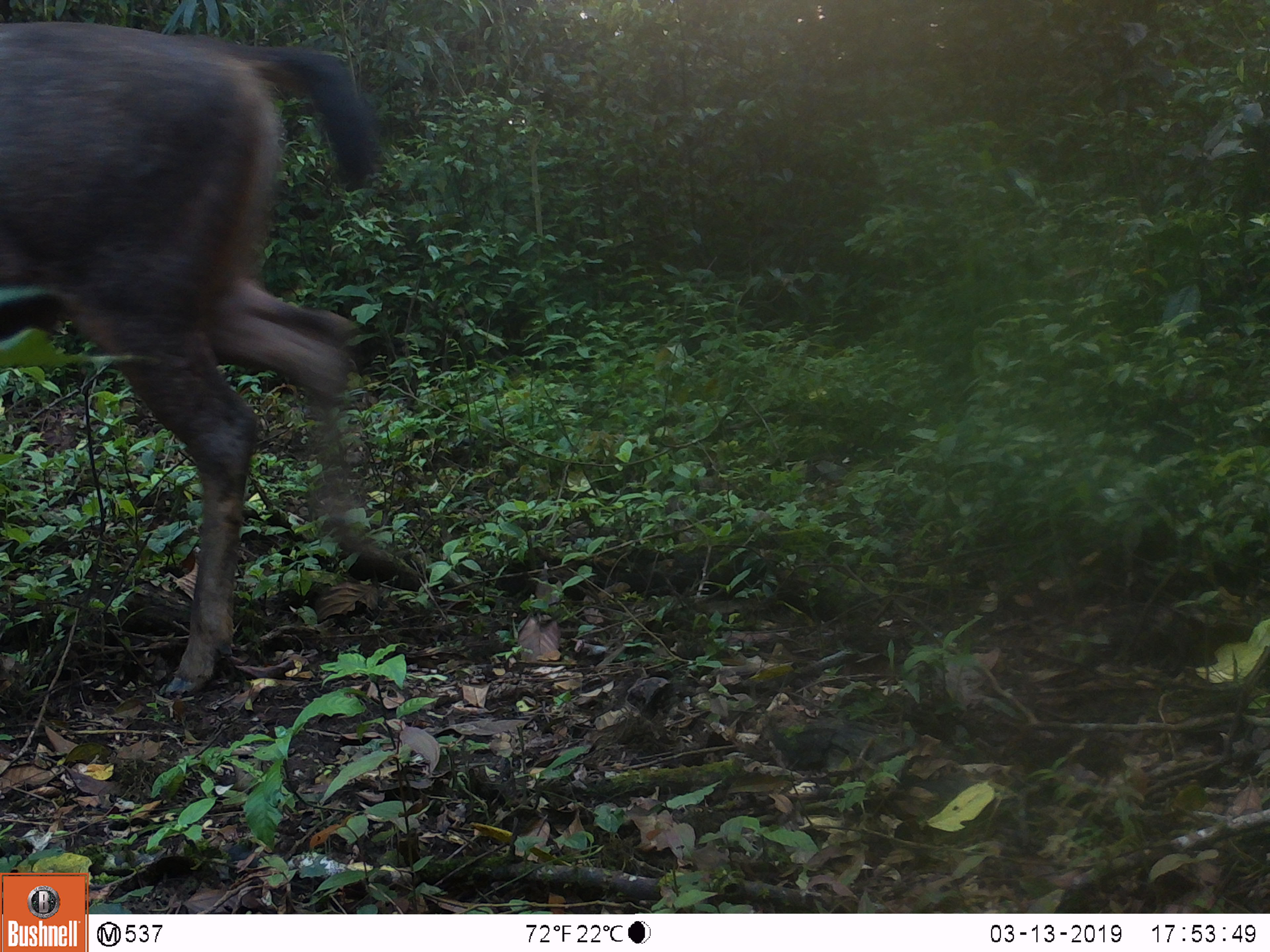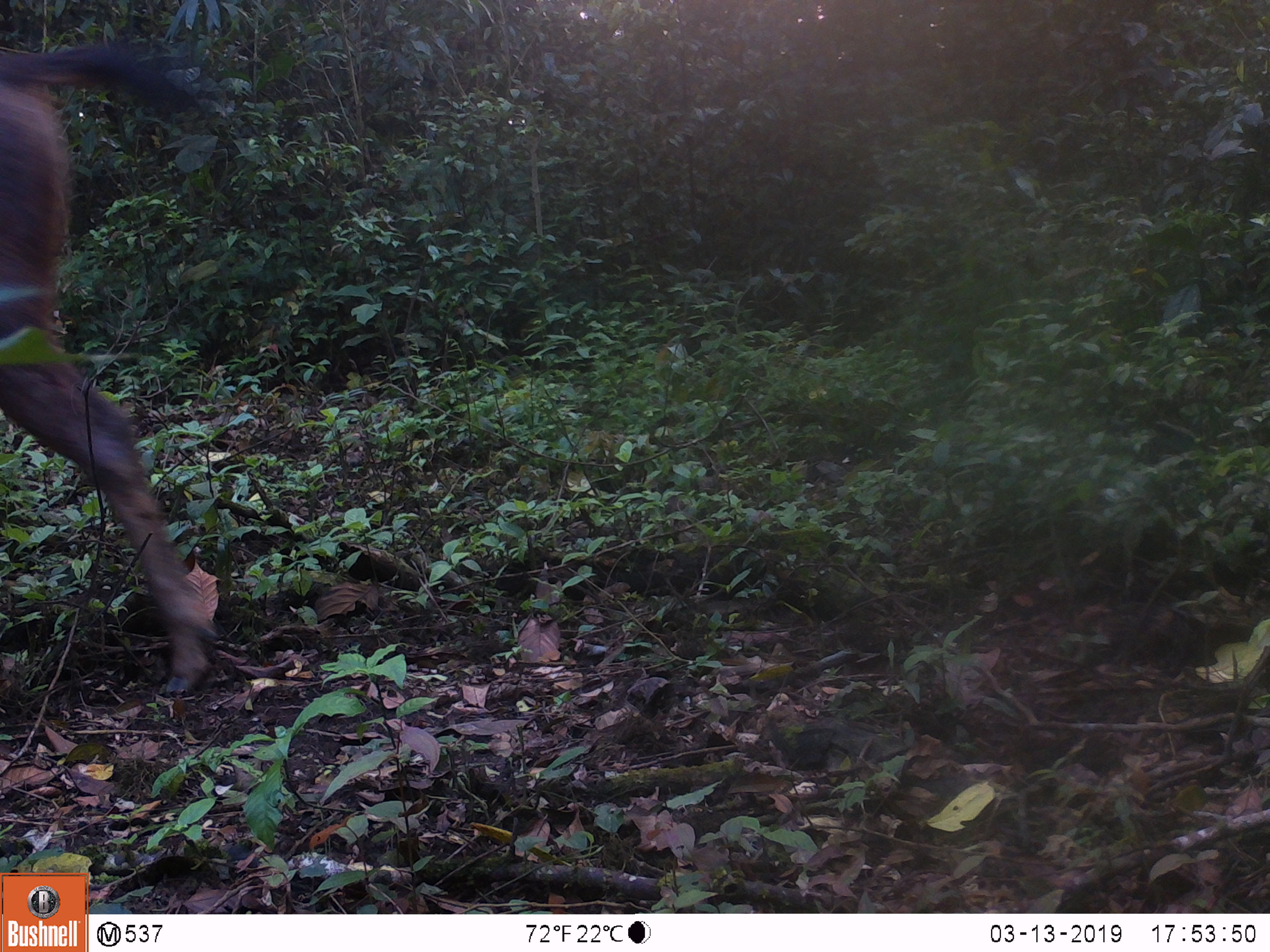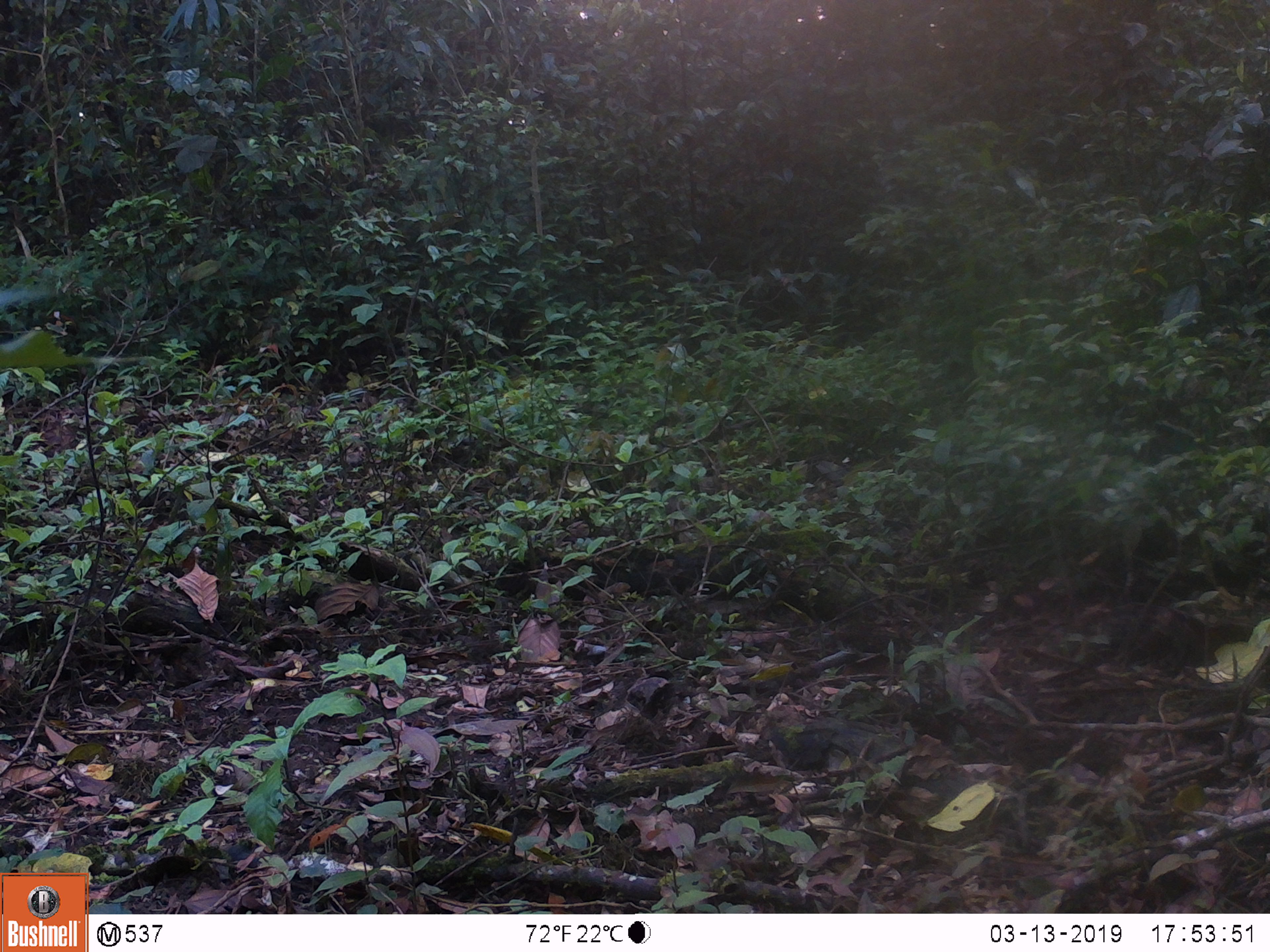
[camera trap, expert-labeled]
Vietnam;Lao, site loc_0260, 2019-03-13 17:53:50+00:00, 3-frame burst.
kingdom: Animalia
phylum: Chordata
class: Mammalia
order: Artiodactyla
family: Cervidae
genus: Rusa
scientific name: Rusa unicolor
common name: sambar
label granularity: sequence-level